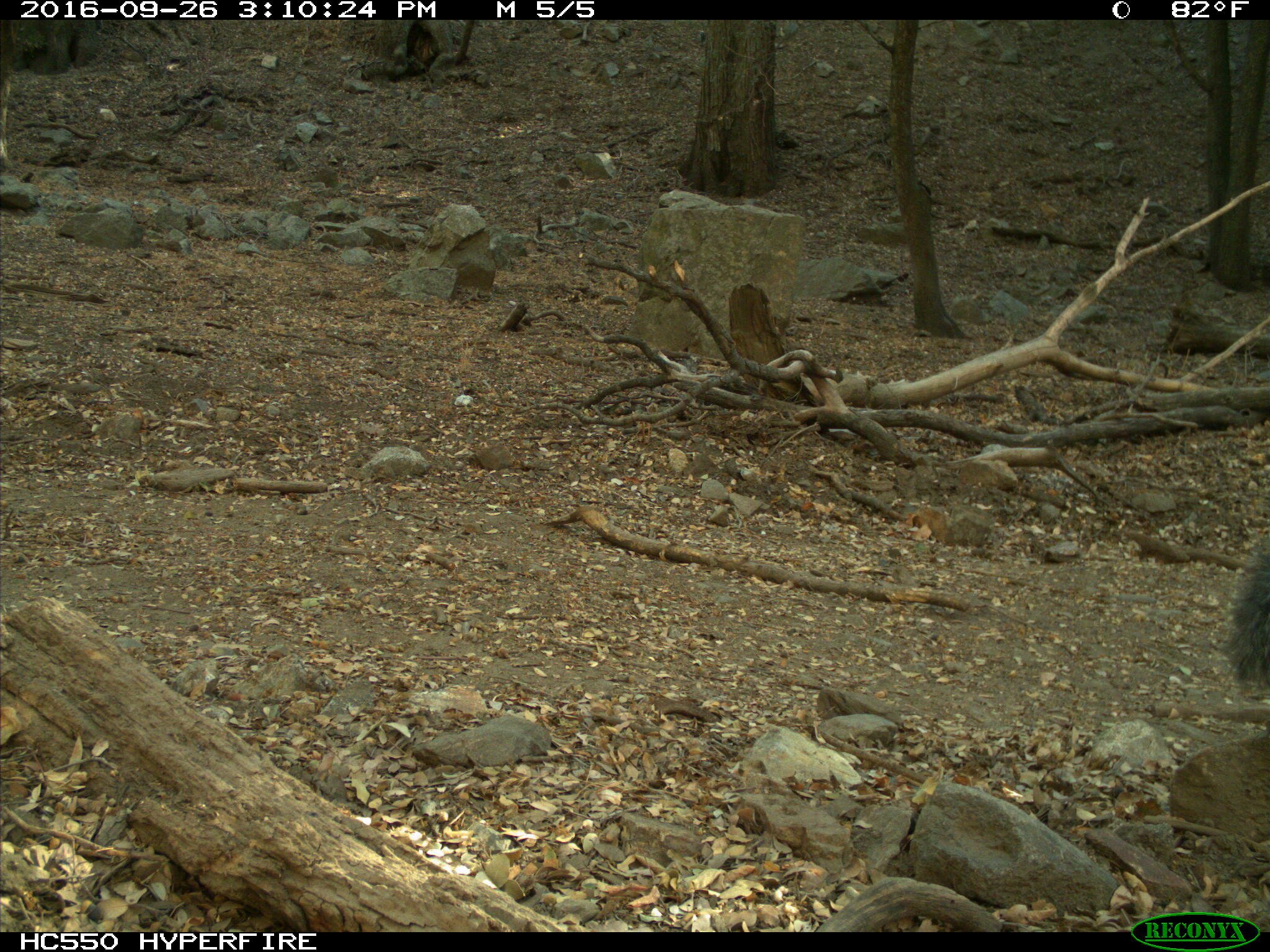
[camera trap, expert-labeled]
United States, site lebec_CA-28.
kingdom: Animalia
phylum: Chordata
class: Mammalia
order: Rodentia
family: Sciuridae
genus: Sciurus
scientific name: Sciurus carolinensis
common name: eastern gray squirrel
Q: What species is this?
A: Sciurus carolinensis (eastern gray squirrel).